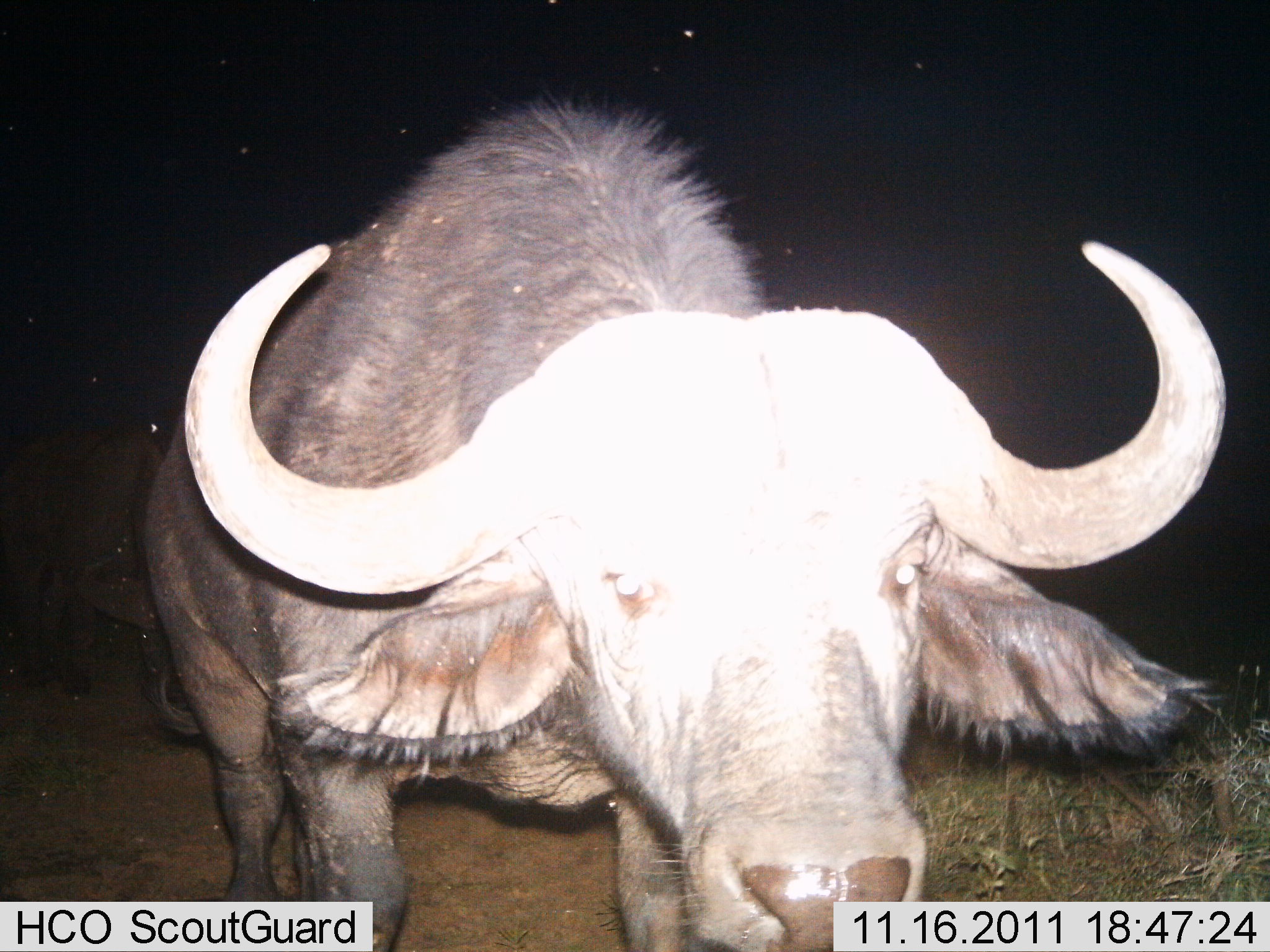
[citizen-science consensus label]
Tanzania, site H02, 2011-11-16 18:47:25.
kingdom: Animalia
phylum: Chordata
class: Mammalia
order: Artiodactyla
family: Bovidae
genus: Syncerus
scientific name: Syncerus caffer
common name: cape buffalo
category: buffalo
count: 1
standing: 92%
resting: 0%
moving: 8%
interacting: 0%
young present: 0%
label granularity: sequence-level